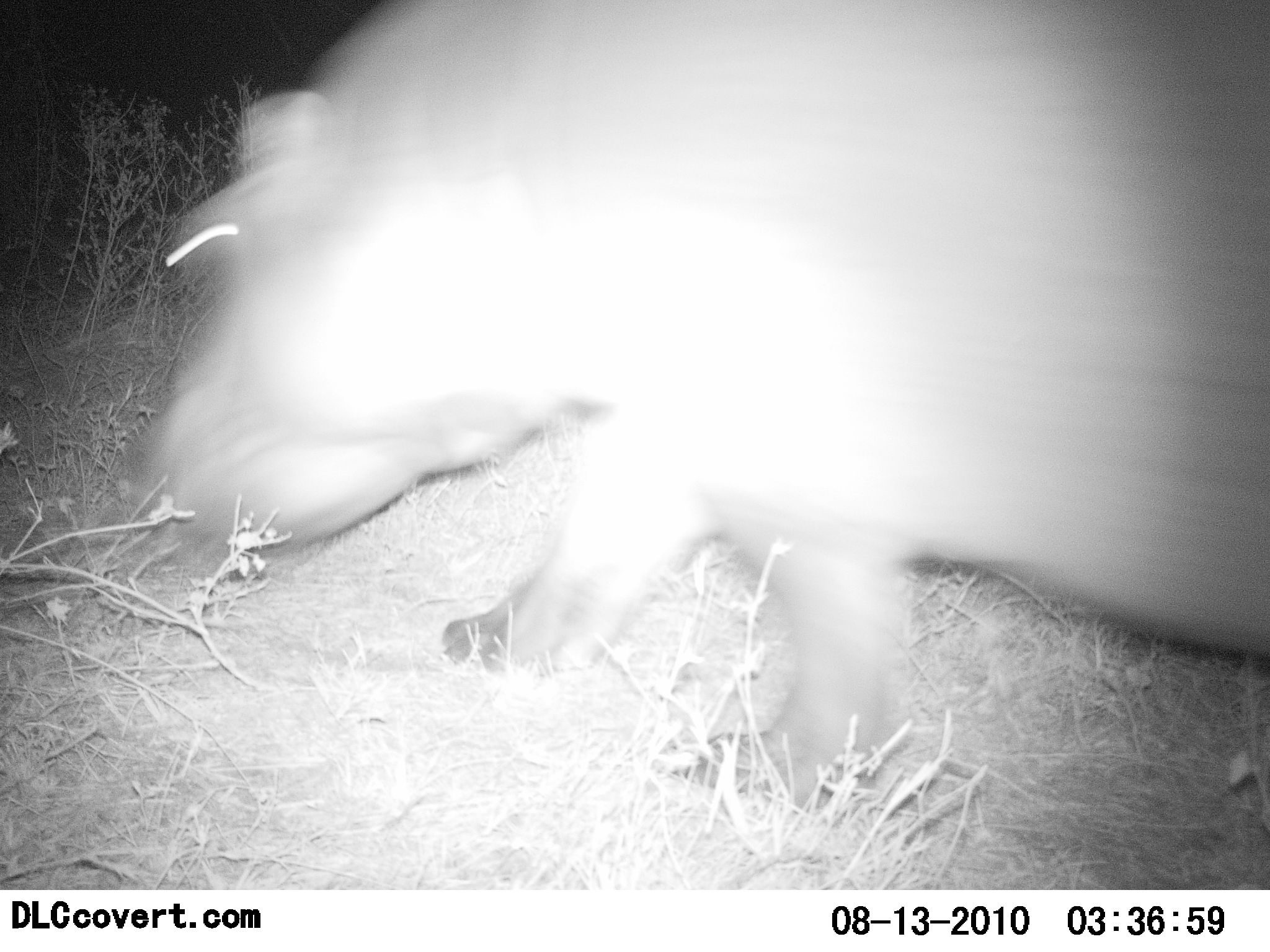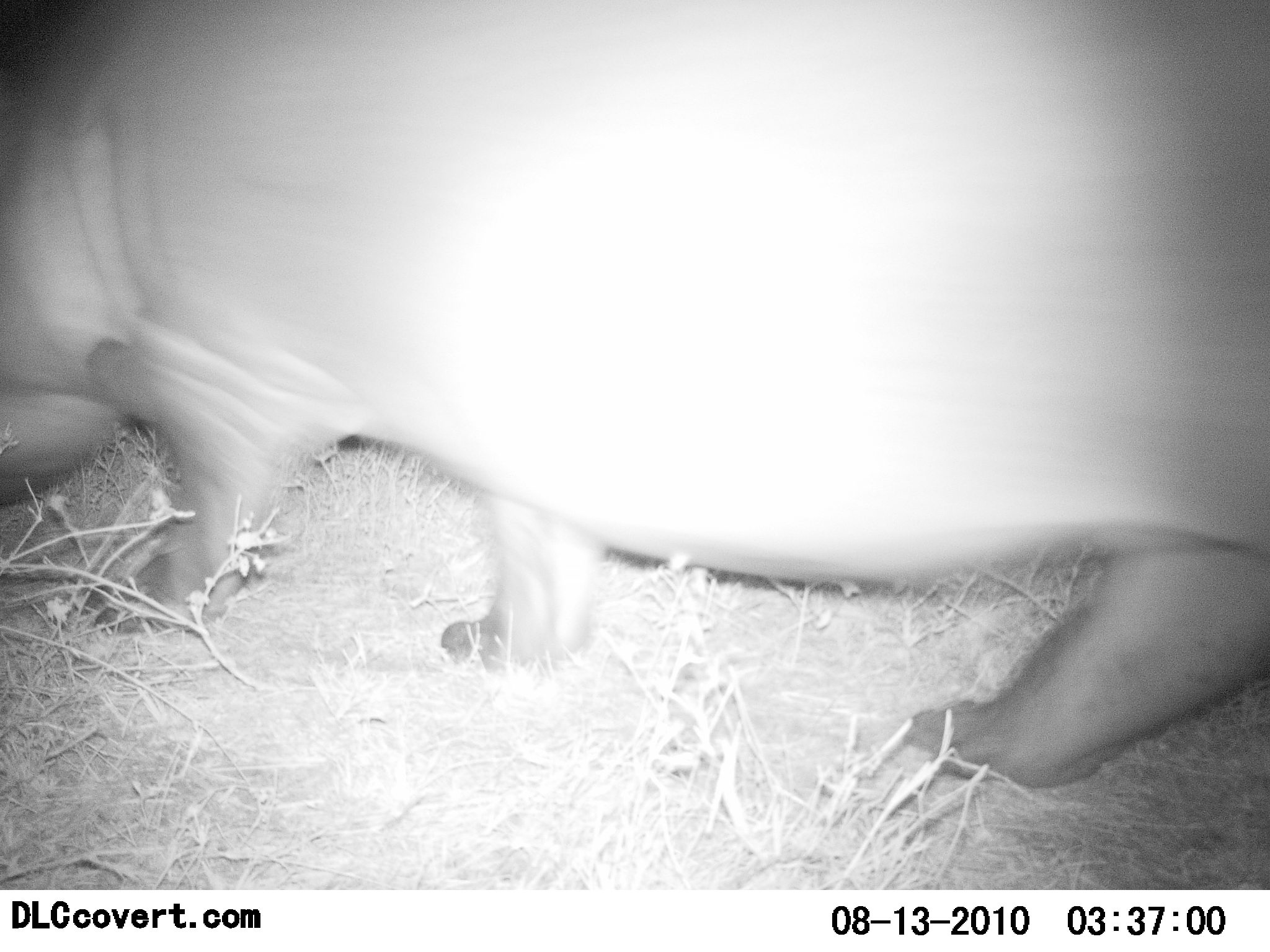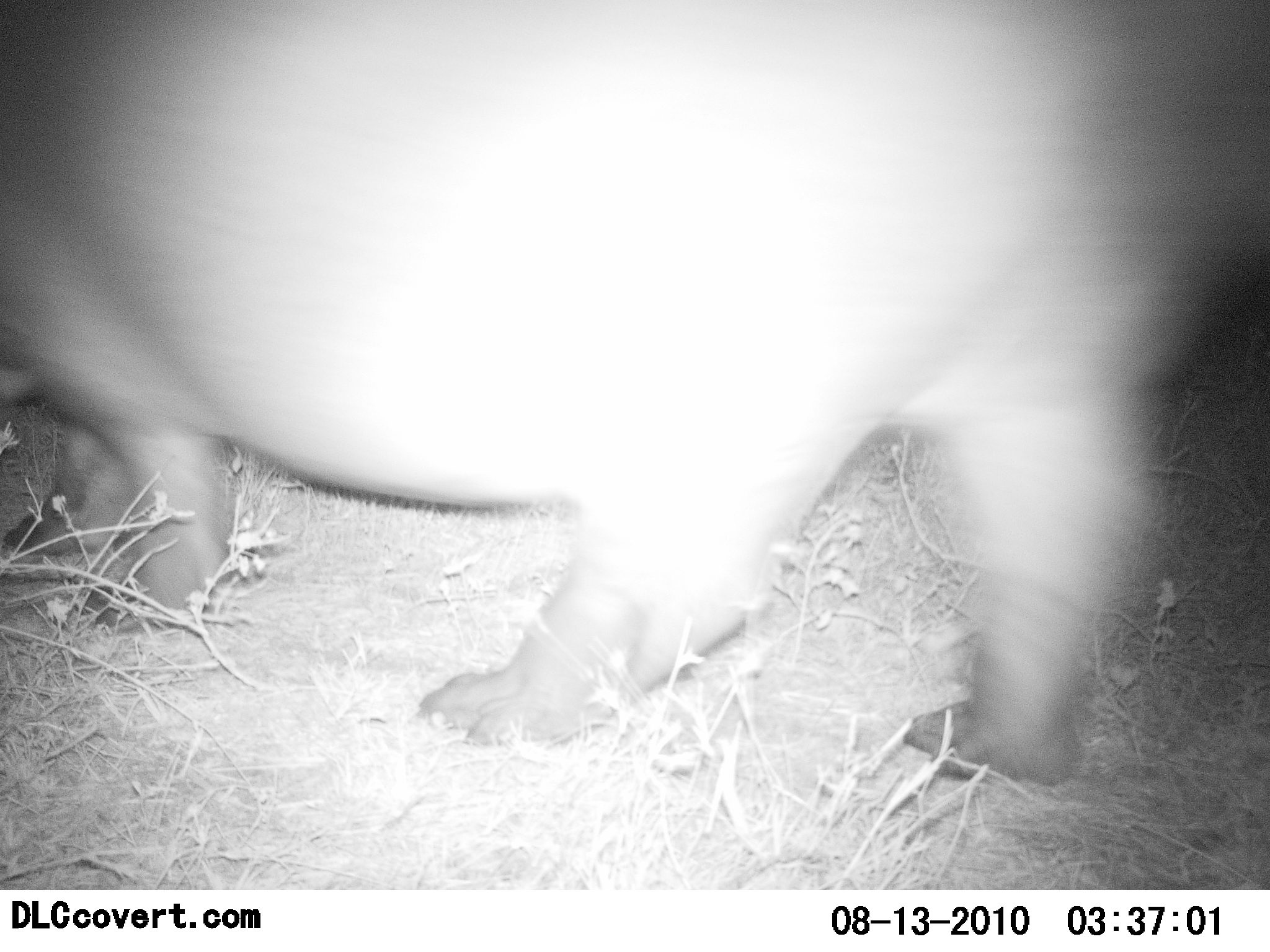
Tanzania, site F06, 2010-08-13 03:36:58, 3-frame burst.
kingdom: Animalia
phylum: Chordata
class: Mammalia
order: Artiodactyla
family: Hippopotamidae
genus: Hippopotamus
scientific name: Hippopotamus amphibius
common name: hippopotamus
Hippopotamus (Hippopotamus amphibius), count 1. Behavior (volunteer vote fractions): standing 8%, resting 0%, moving 92%, interacting 0%. Young present (vote fraction): 0%. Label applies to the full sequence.